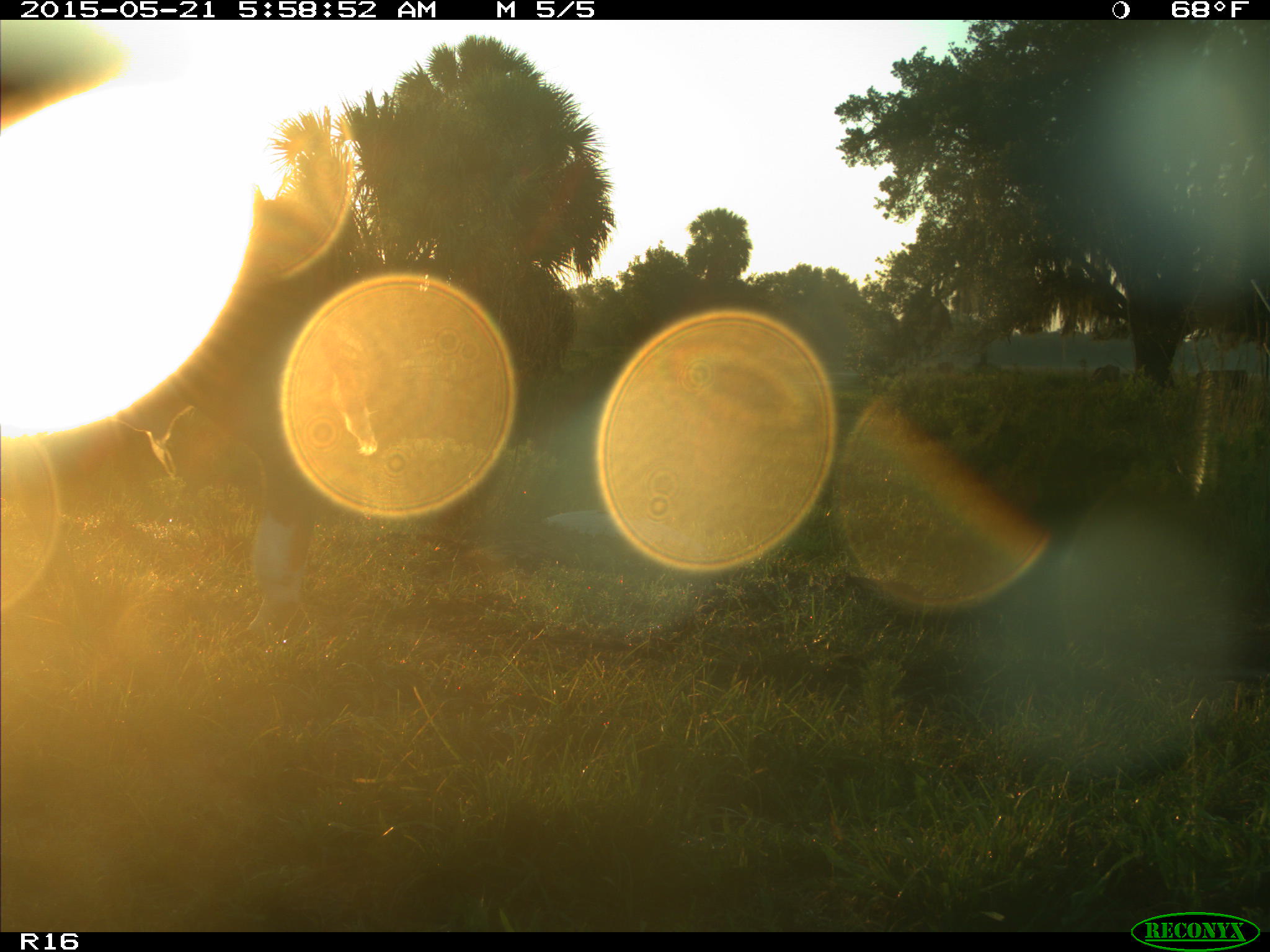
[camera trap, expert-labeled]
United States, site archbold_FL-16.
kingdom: Animalia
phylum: Chordata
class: Mammalia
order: Artiodactyla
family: Bovidae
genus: Bos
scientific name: Bos taurus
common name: domestic cow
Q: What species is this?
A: Bos taurus (domestic cow).